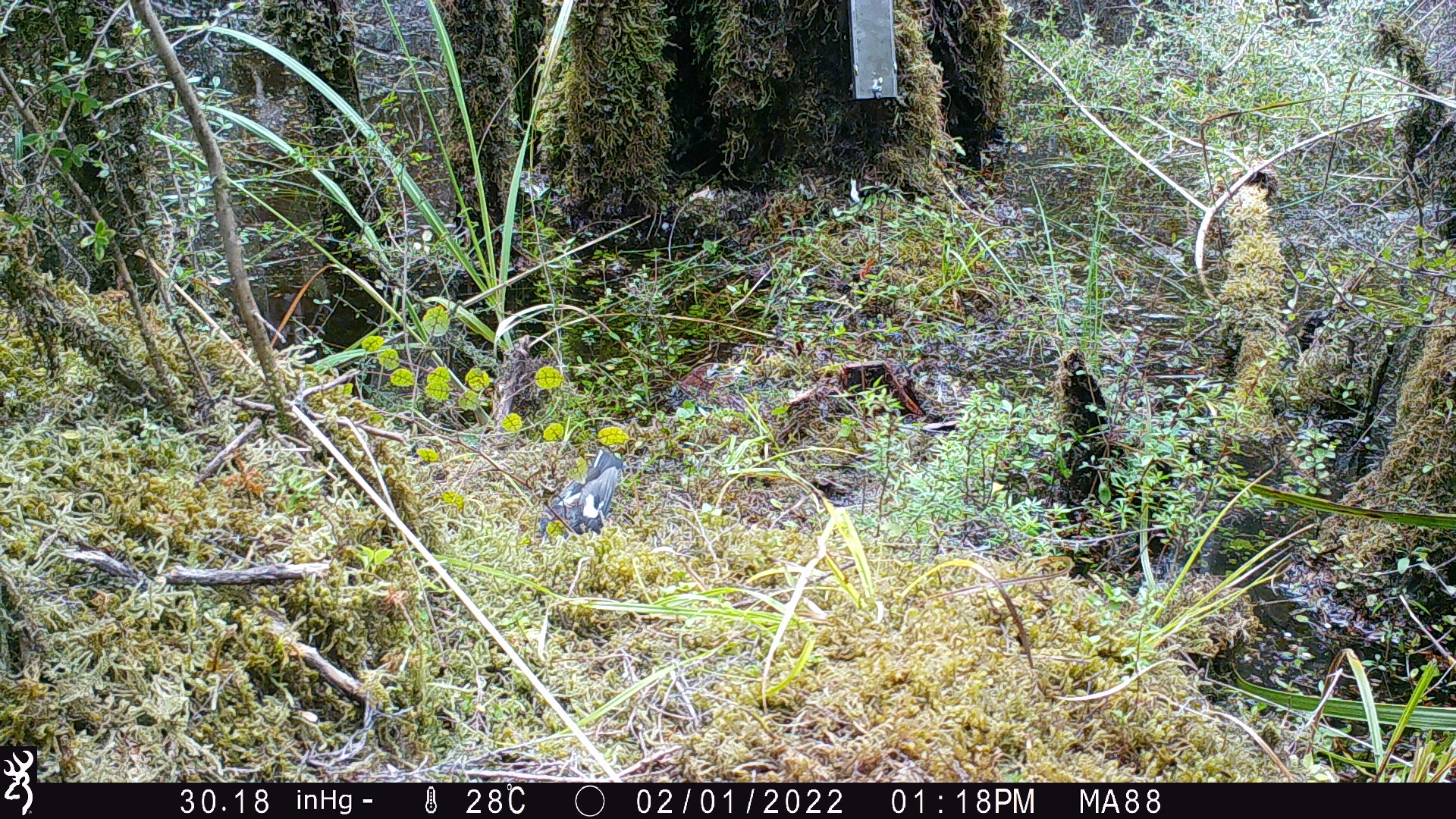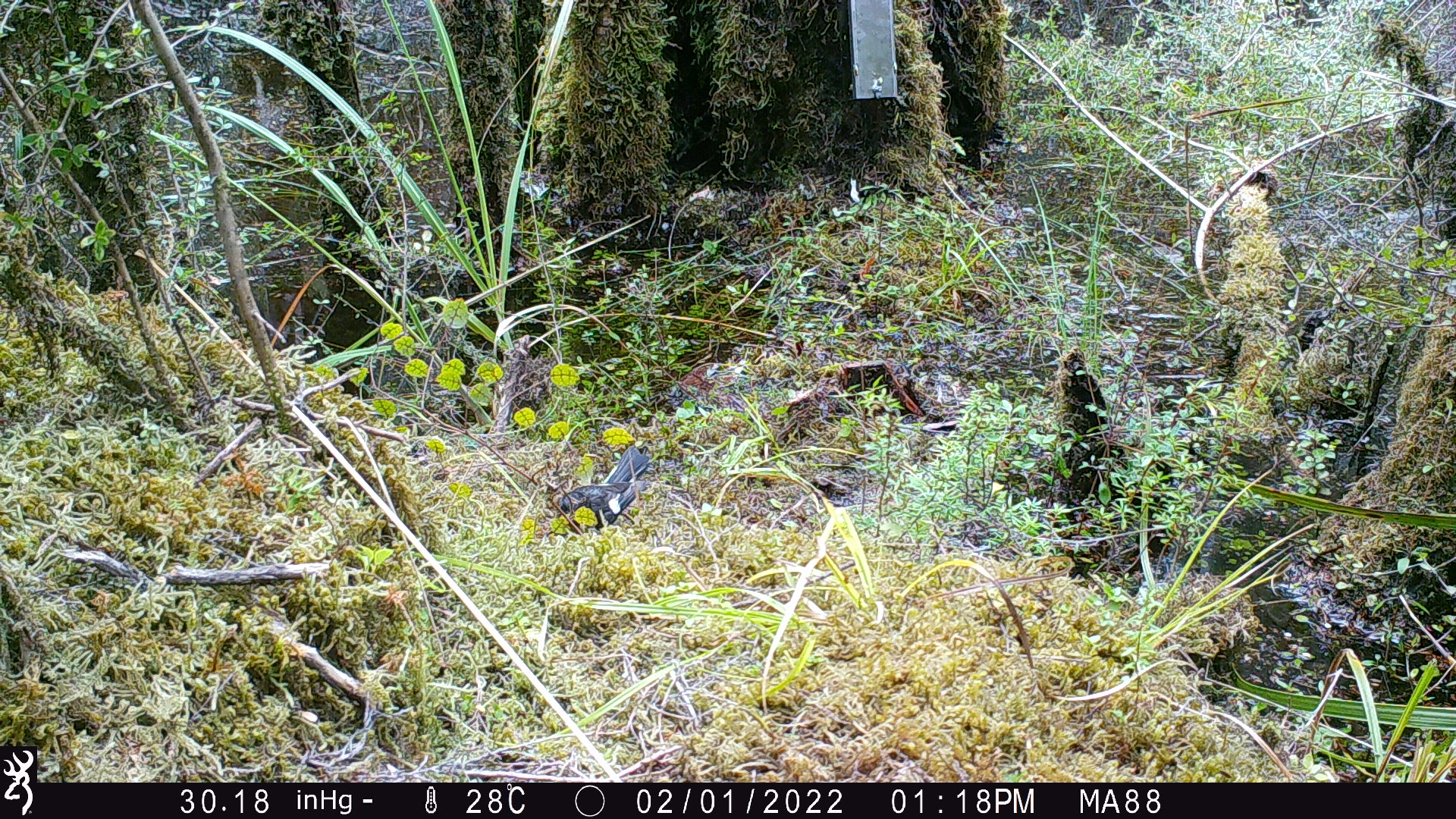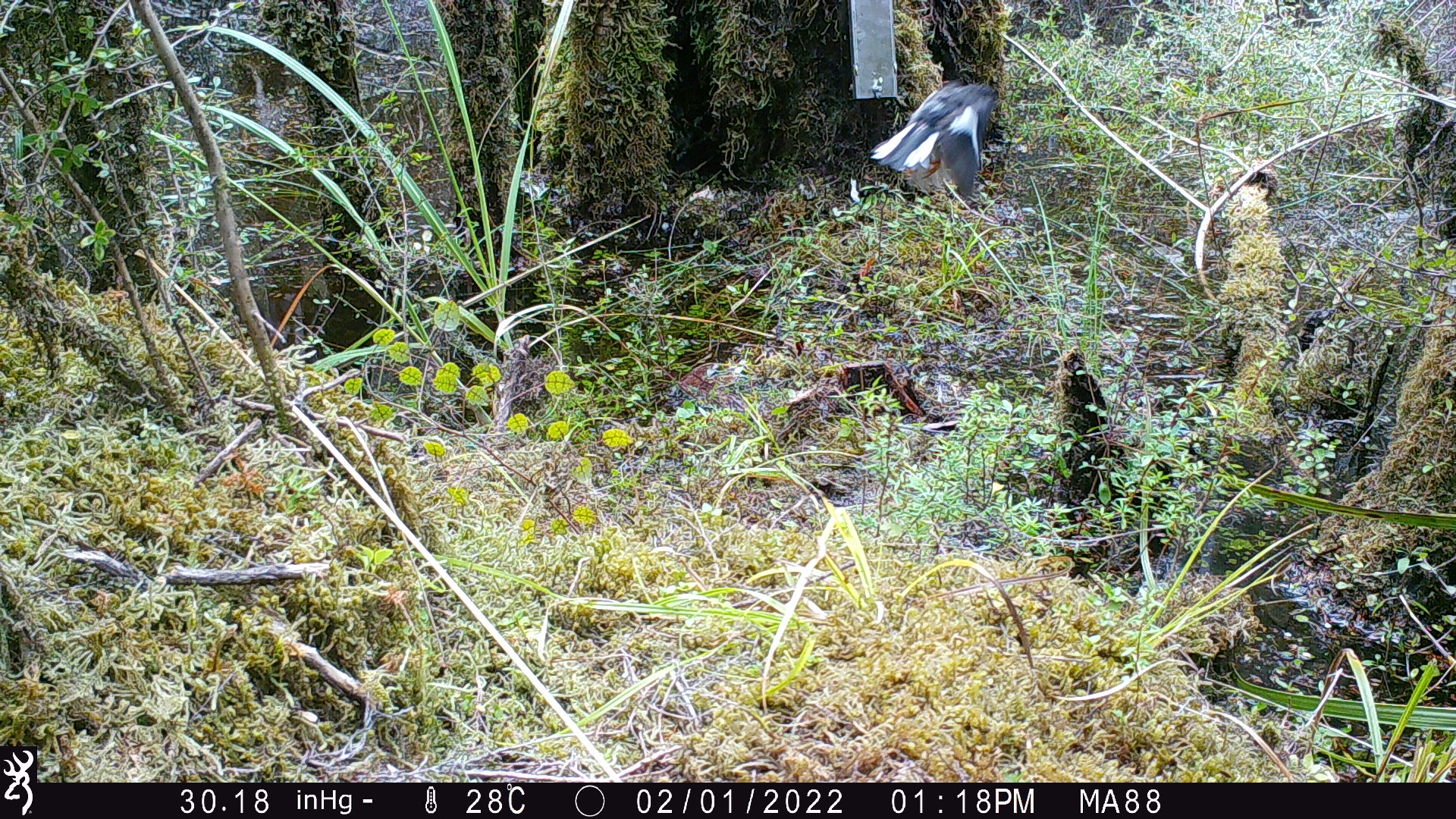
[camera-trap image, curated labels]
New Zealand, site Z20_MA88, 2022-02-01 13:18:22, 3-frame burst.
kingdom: Animalia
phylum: Chordata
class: Aves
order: Passeriformes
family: Petroicidae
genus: Petroica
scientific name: Petroica macrocephala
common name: tomtit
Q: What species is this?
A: Tomtit (Petroica macrocephala).